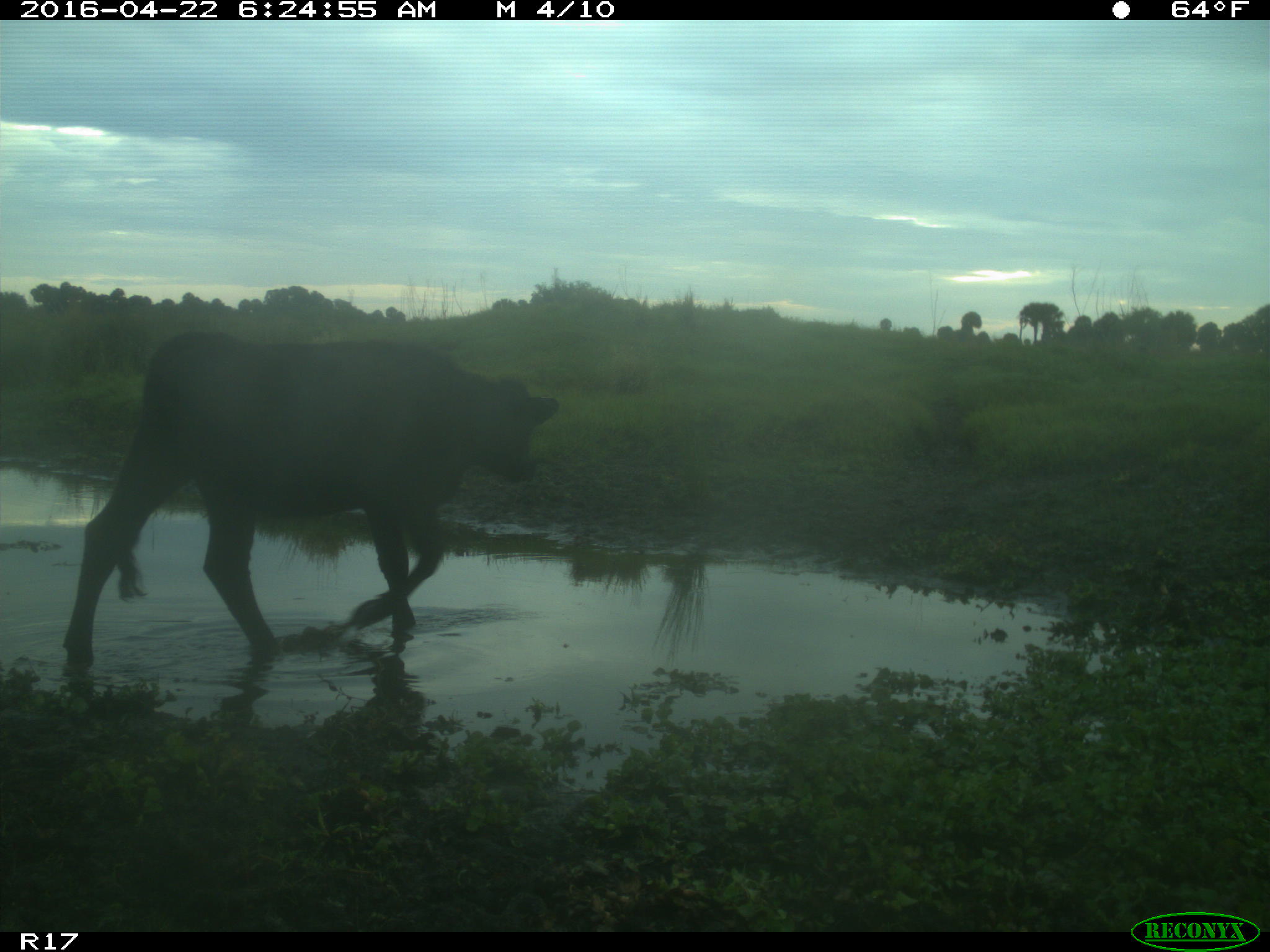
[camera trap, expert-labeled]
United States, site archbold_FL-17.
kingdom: Animalia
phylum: Chordata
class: Mammalia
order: Artiodactyla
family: Bovidae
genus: Bos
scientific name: Bos taurus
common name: domestic cow